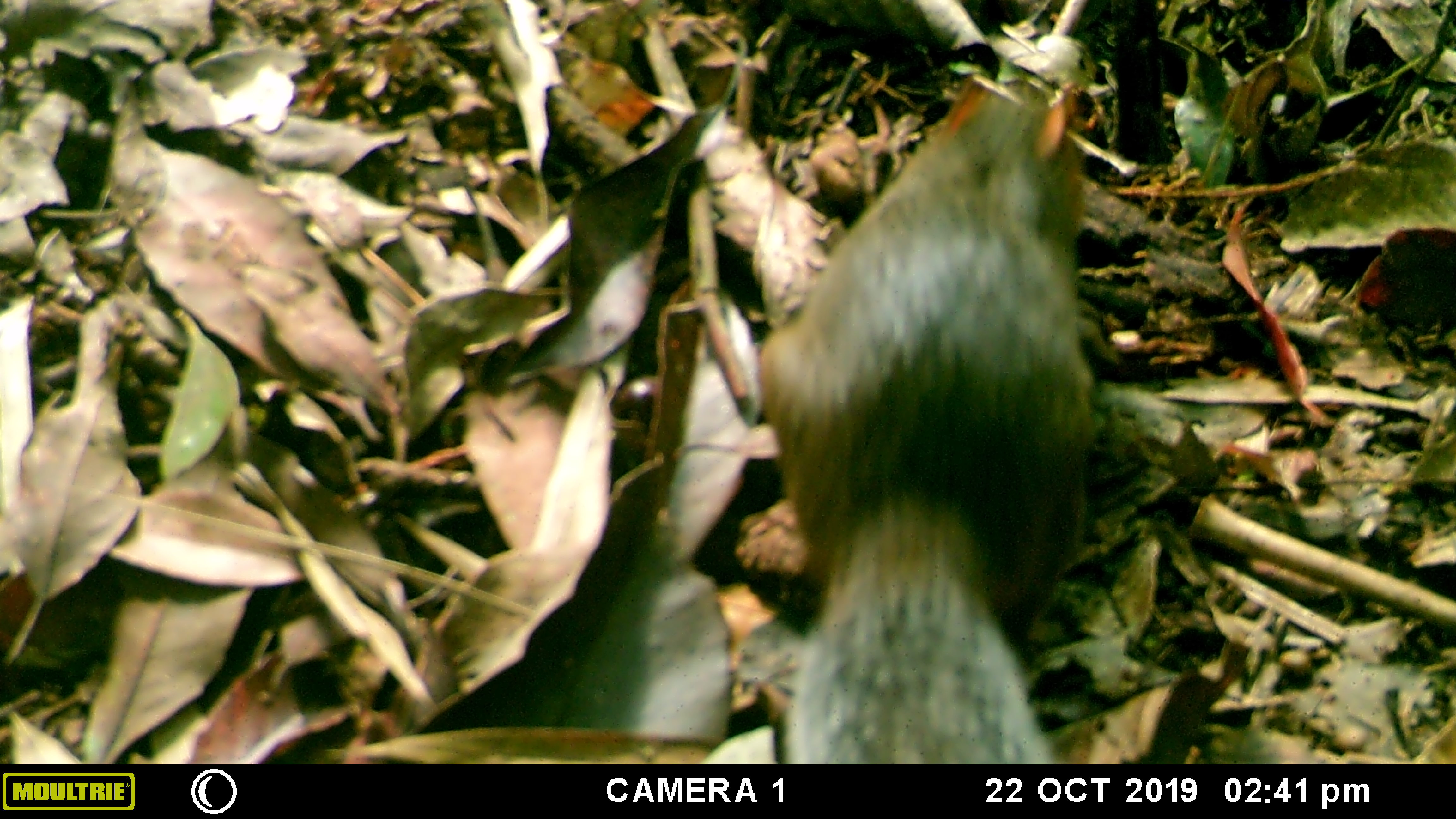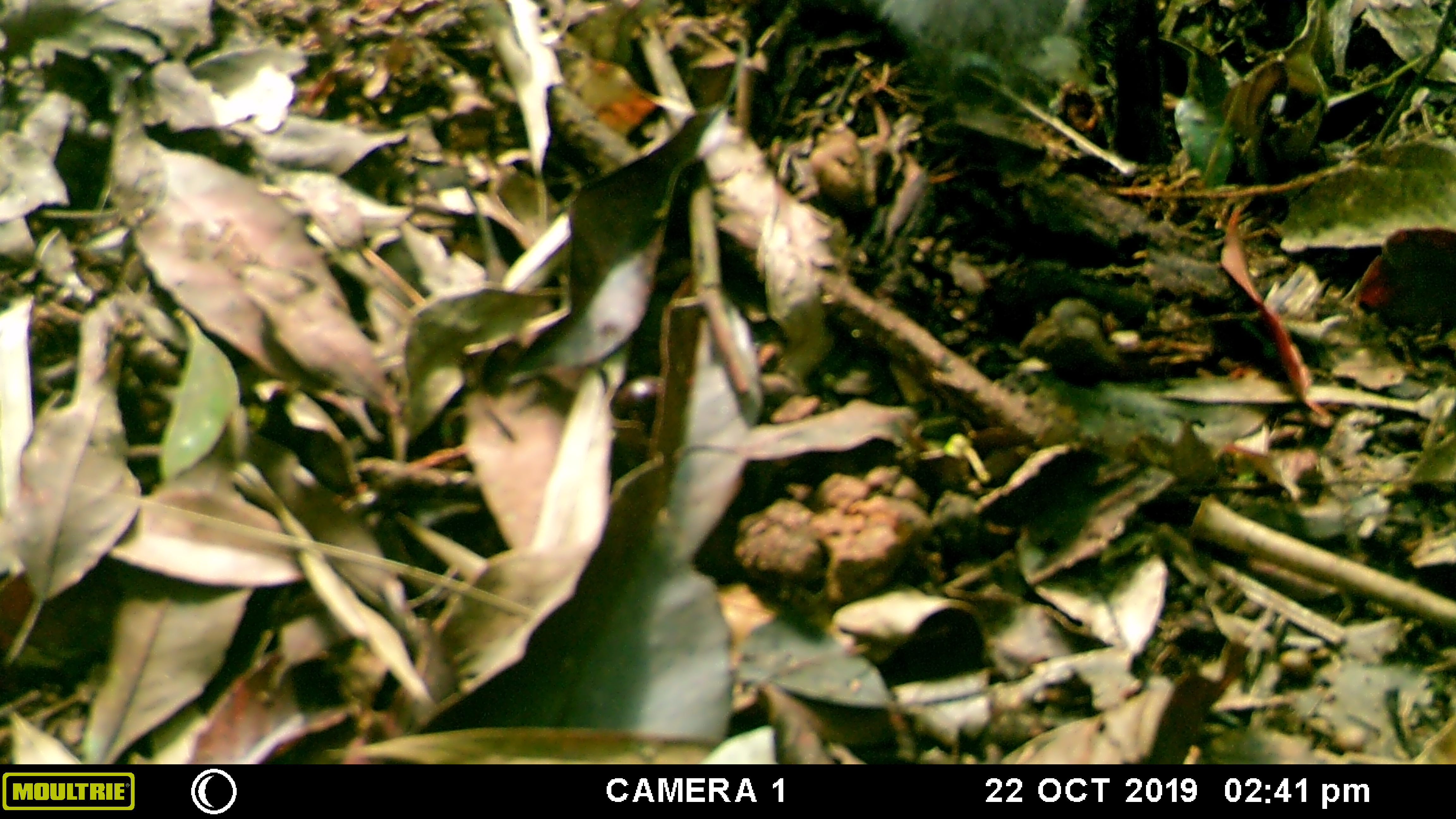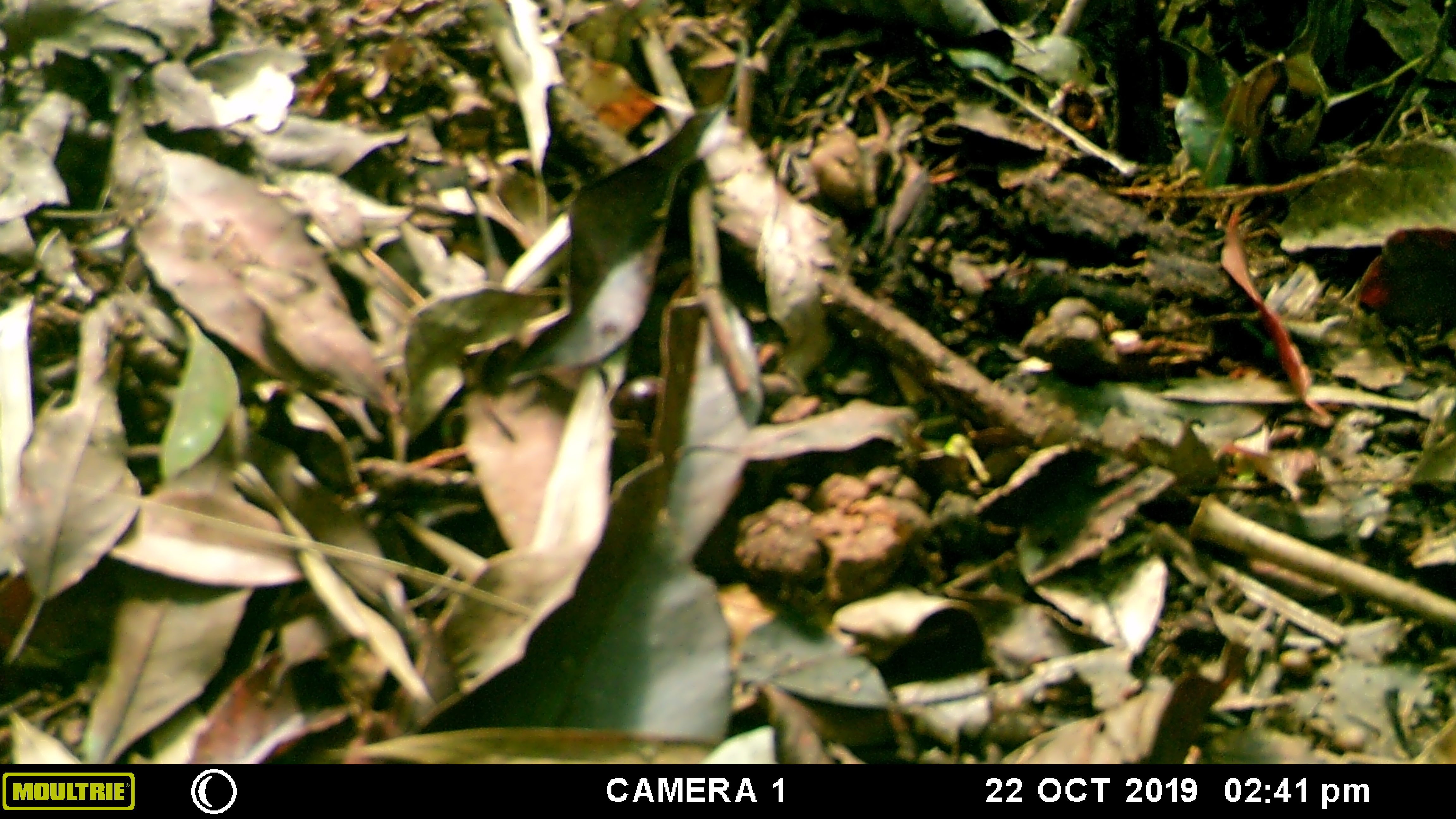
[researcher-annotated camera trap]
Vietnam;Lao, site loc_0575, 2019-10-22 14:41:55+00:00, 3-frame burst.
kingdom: Animalia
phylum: Chordata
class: Mammalia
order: Rodentia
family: Sciuridae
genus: Dremomys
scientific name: Dremomys rufigenis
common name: red-cheeked squirrel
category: red cheeked squirrel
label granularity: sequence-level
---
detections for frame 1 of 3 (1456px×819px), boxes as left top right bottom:
red cheeked squirrel: 757 78 1091 764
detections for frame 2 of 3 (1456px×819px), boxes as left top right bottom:
red cheeked squirrel: 862 0 1087 80